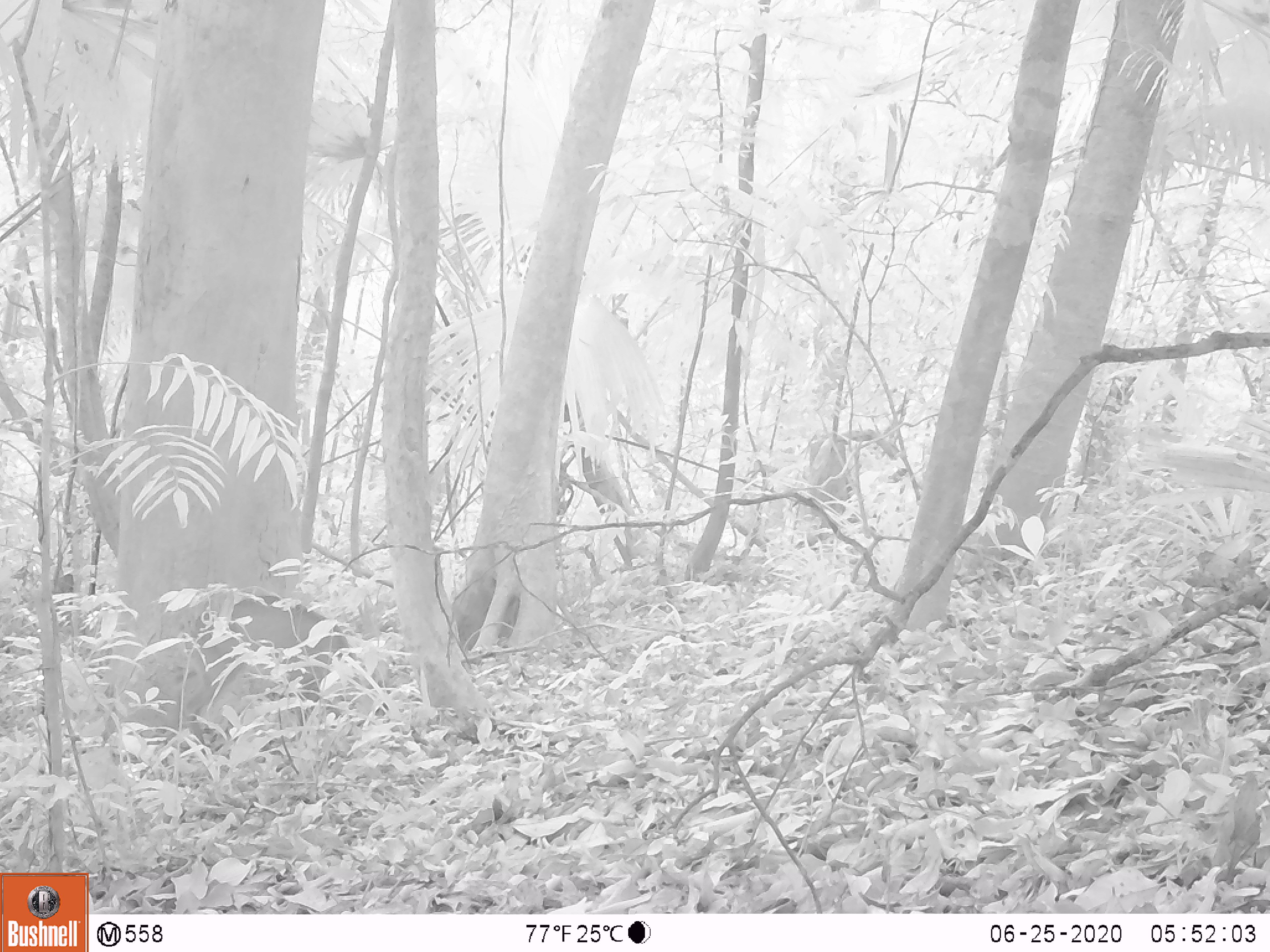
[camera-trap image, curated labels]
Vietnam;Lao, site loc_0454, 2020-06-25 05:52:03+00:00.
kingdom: Animalia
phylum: Chordata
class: Mammalia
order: Artiodactyla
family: Cervidae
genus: Muntiacus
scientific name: Muntiacus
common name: muntjacs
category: unidentified muntjac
Unidentified muntjac (muntjacs) (Muntiacus). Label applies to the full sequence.